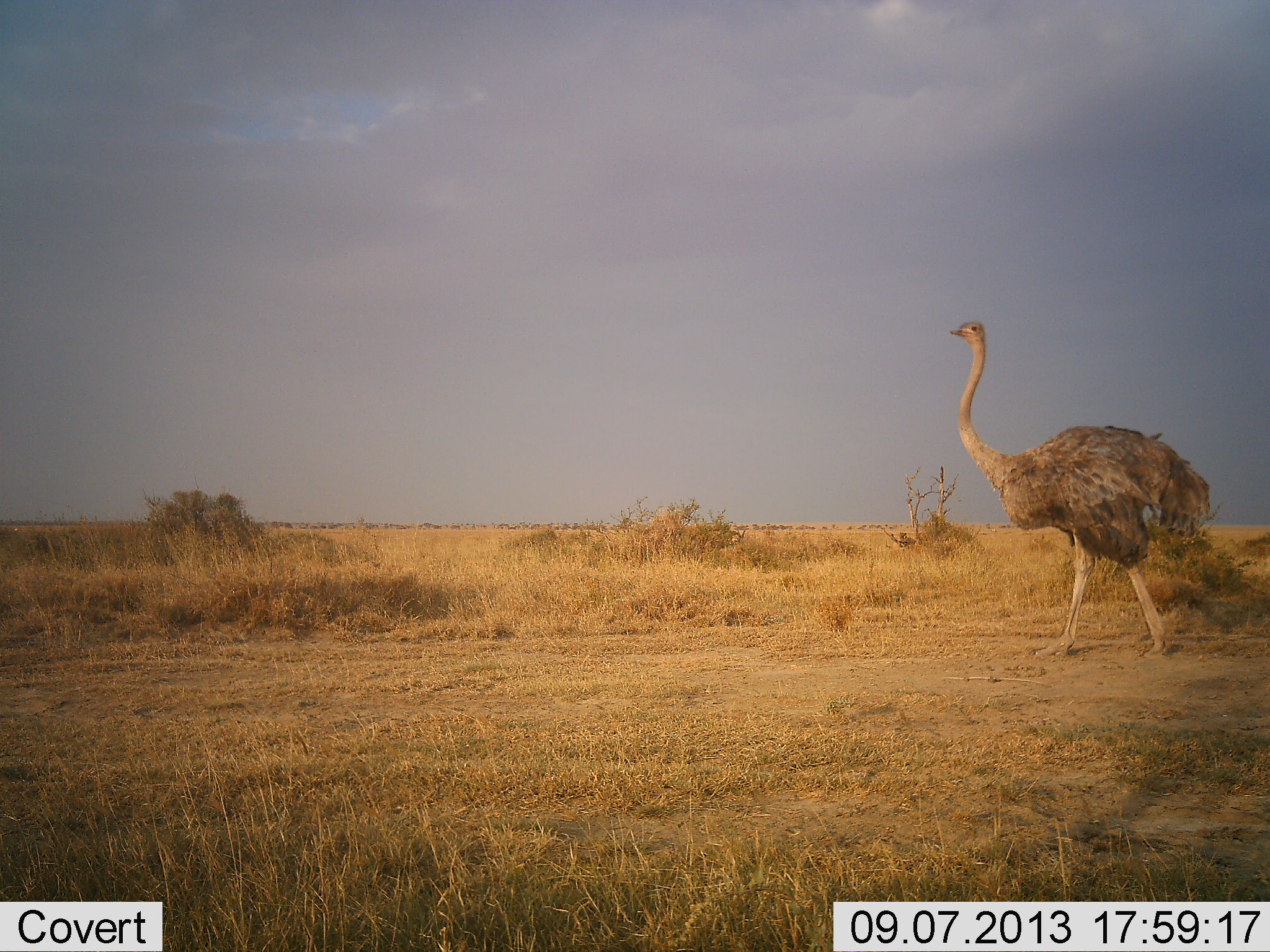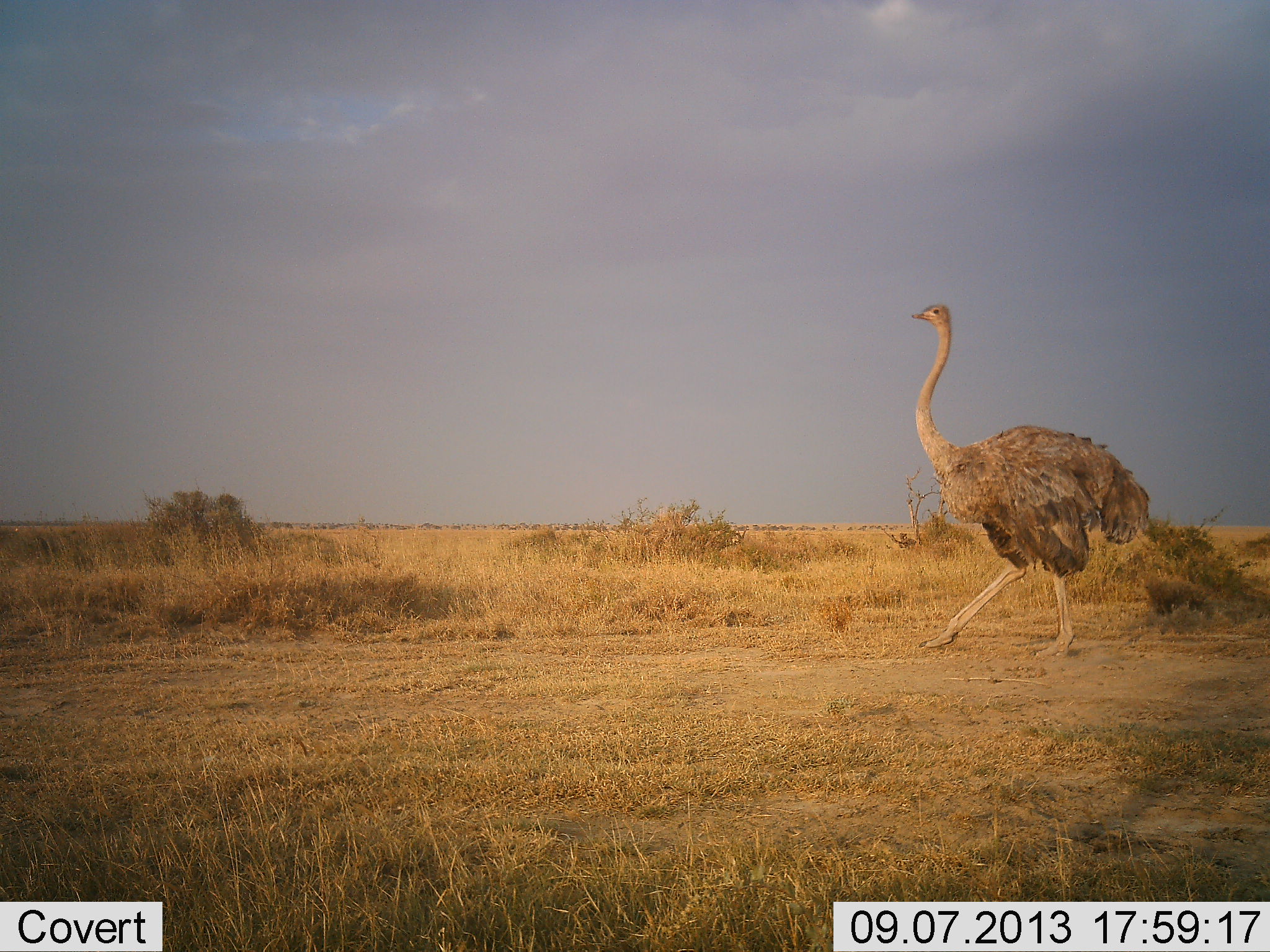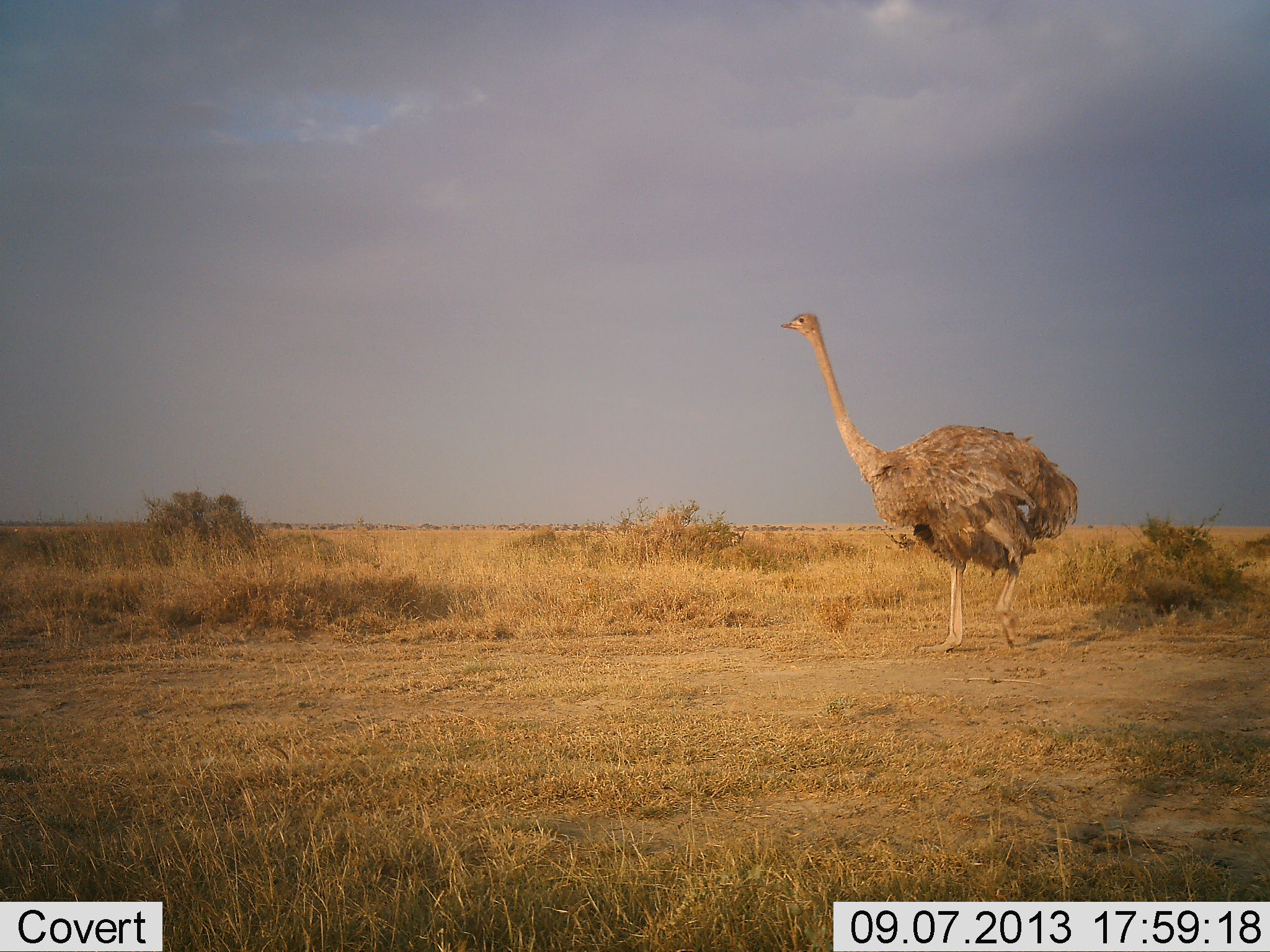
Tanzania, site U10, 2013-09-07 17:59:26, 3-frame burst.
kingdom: Animalia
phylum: Chordata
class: Aves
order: Struthioniformes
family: Struthionidae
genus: Struthio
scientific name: Struthio camelus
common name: ostrich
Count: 1.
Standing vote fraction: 0%.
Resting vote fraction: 0%.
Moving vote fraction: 100%.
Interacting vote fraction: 0%.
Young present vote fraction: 0%.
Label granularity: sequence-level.